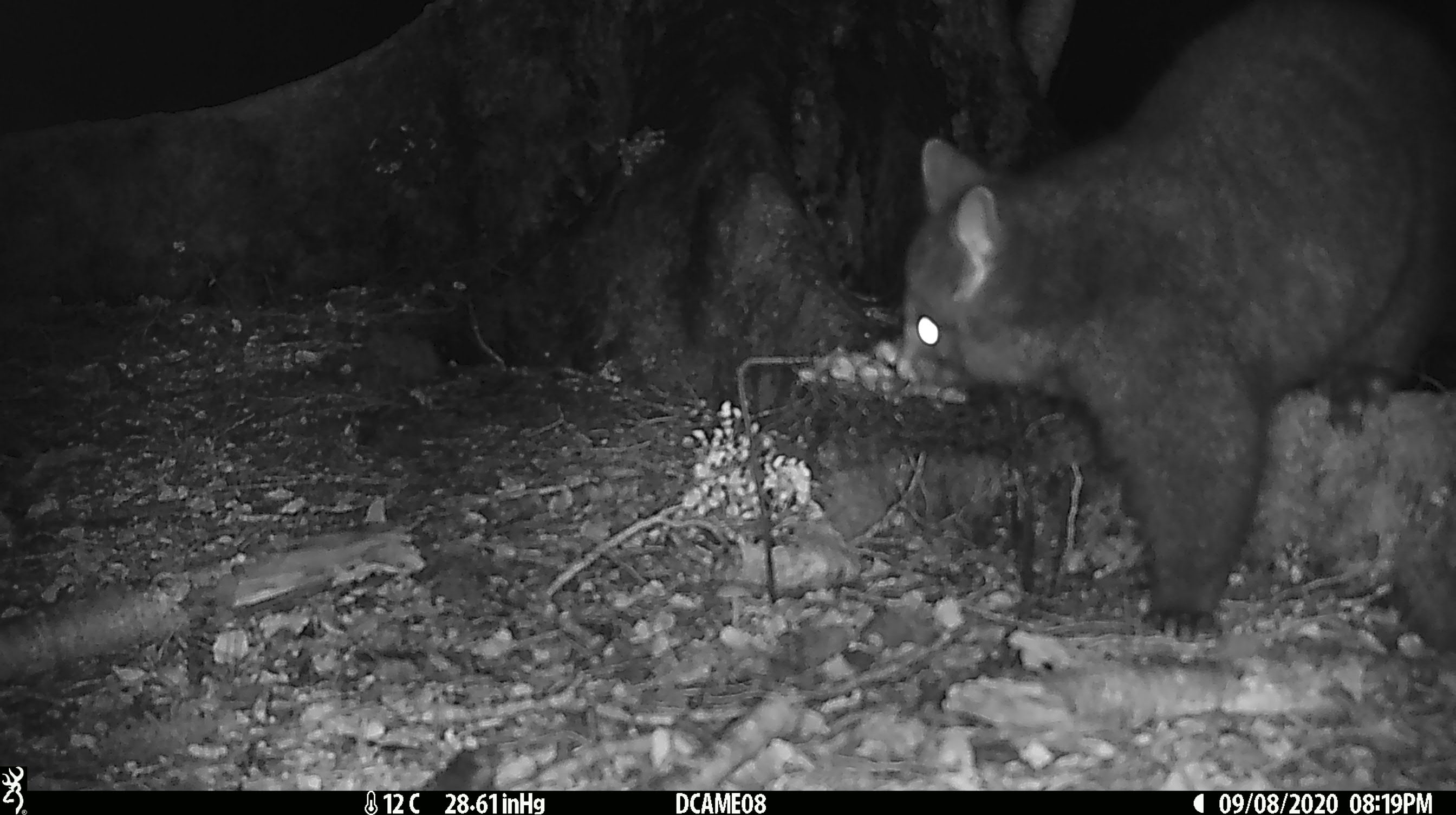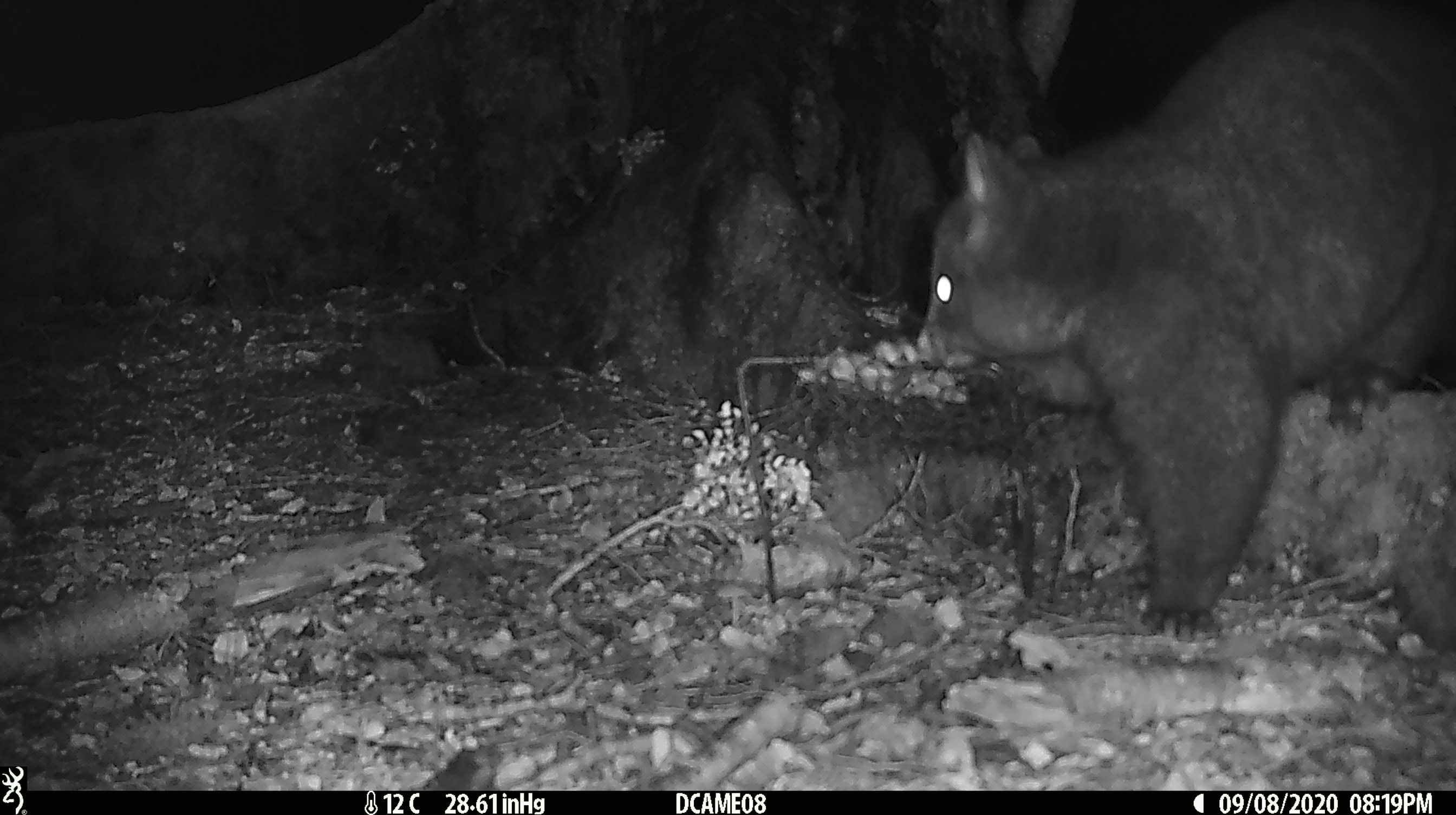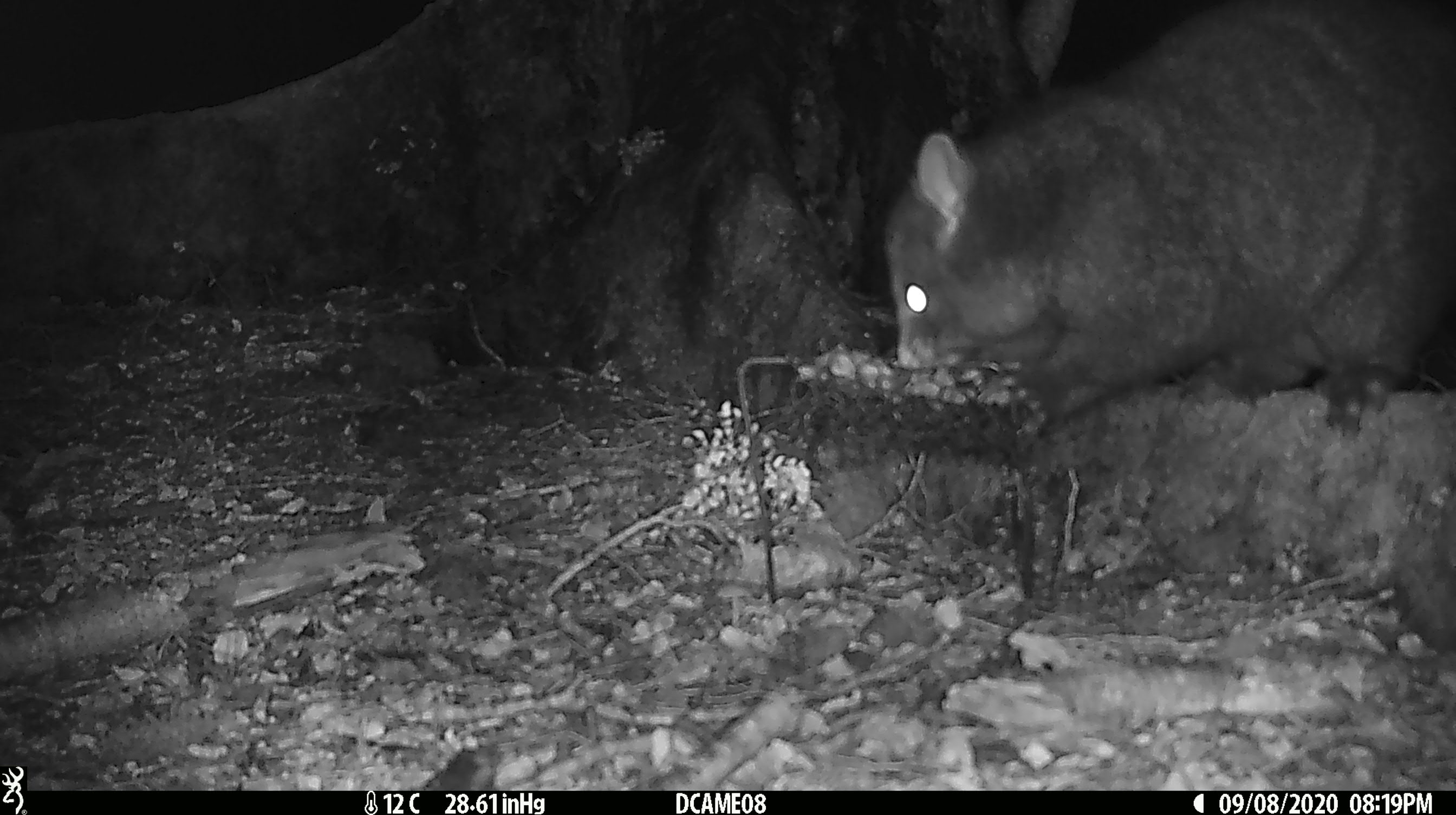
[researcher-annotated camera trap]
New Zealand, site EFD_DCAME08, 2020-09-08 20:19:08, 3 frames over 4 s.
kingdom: Animalia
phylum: Chordata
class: Mammalia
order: Diprotodontia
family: Phalangeridae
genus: Trichosurus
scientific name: Trichosurus vulpecula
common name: common brushtail possum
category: possum